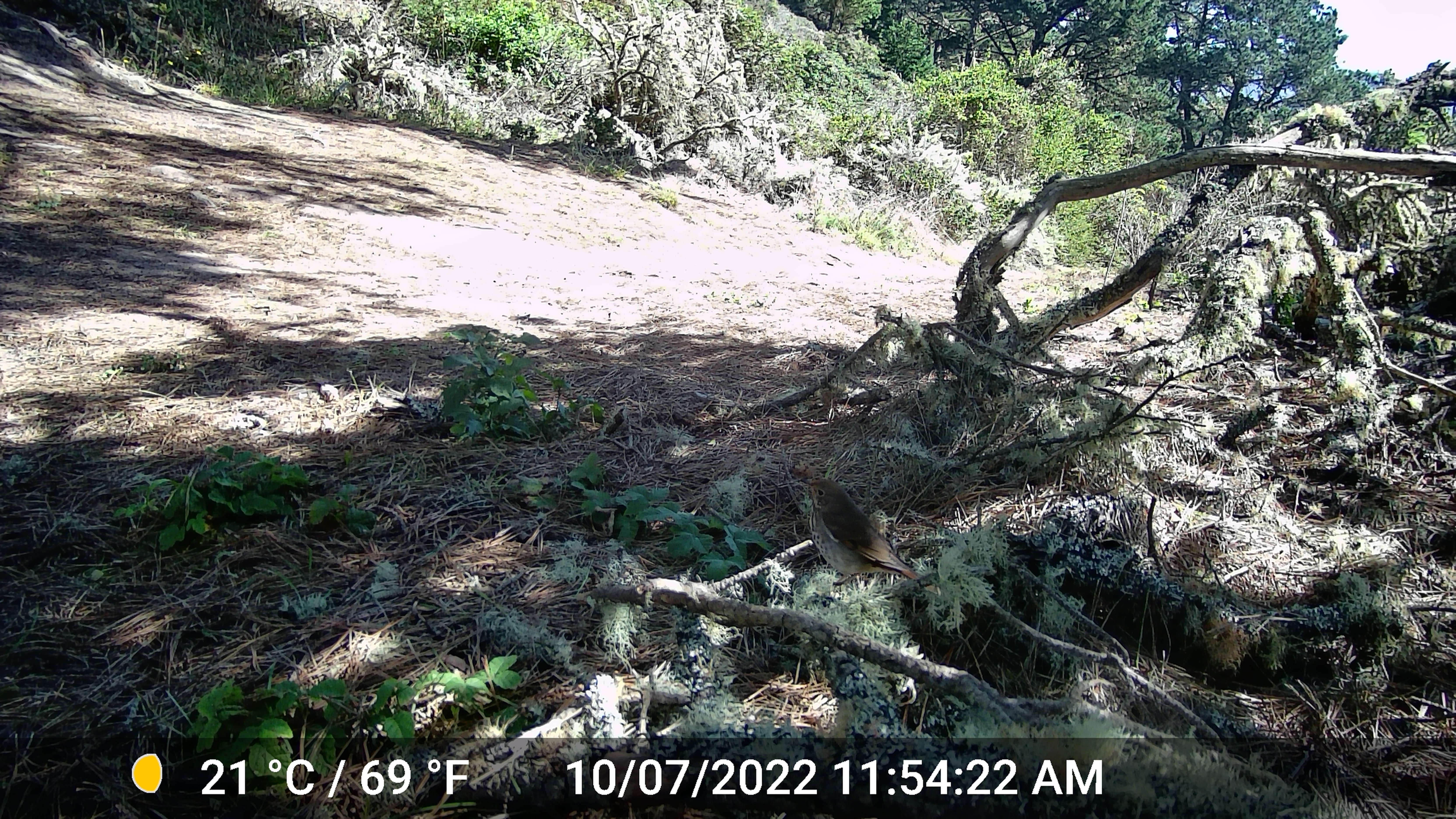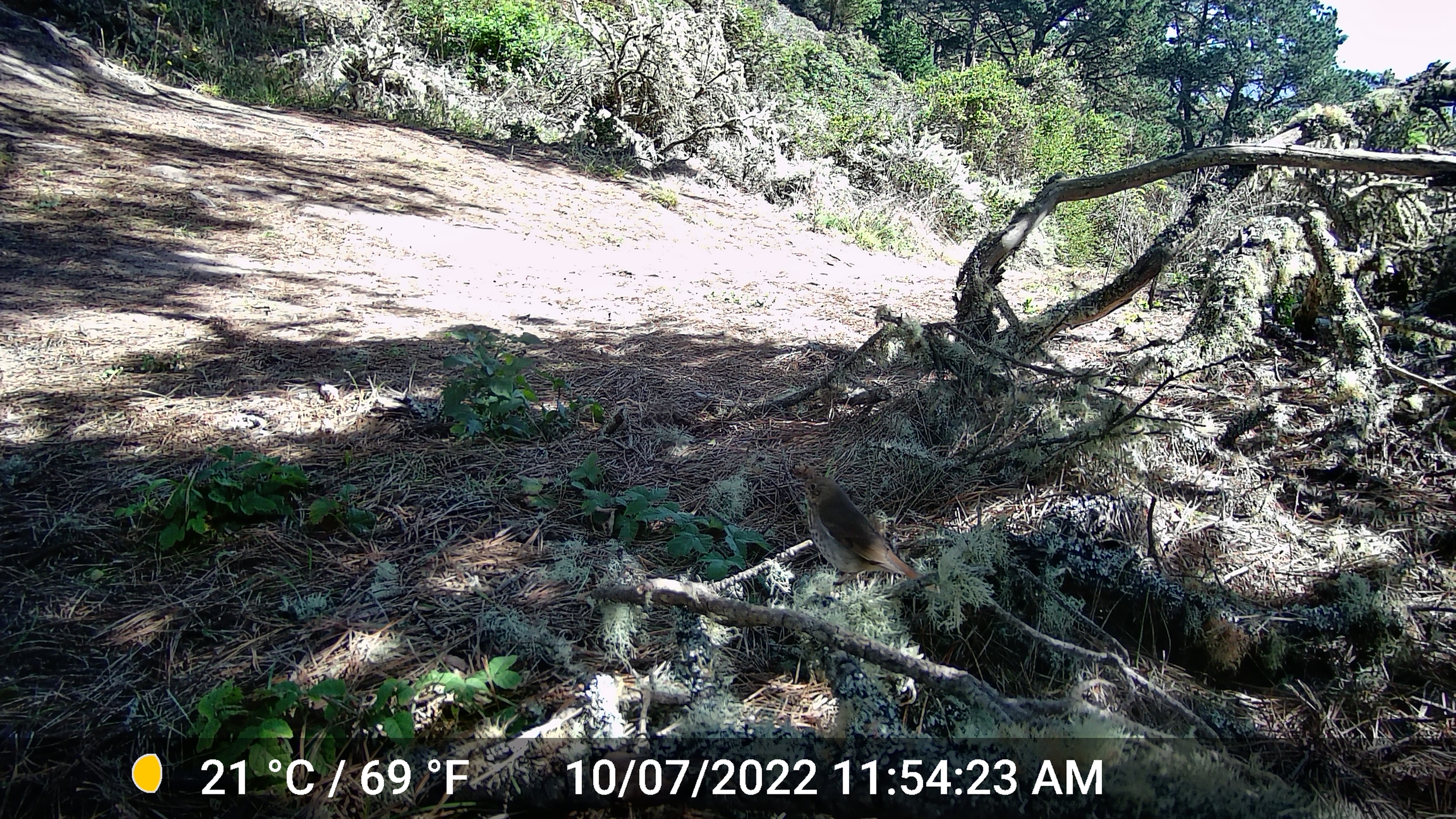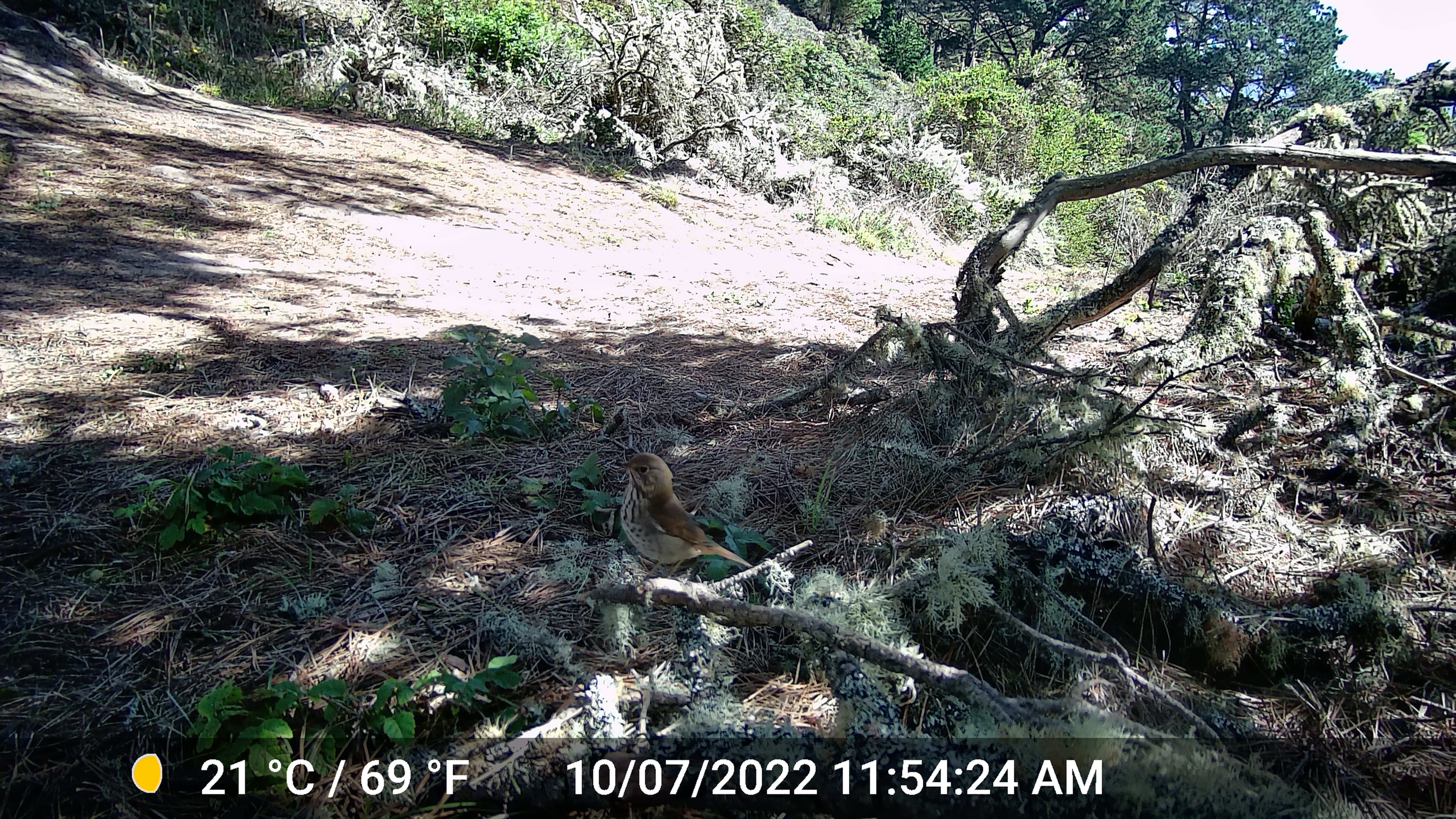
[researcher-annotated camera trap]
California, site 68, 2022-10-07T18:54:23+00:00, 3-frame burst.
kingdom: Animalia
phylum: Chordata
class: Aves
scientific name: Aves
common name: bird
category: unknown bird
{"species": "unknown bird (bird) (Aves)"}